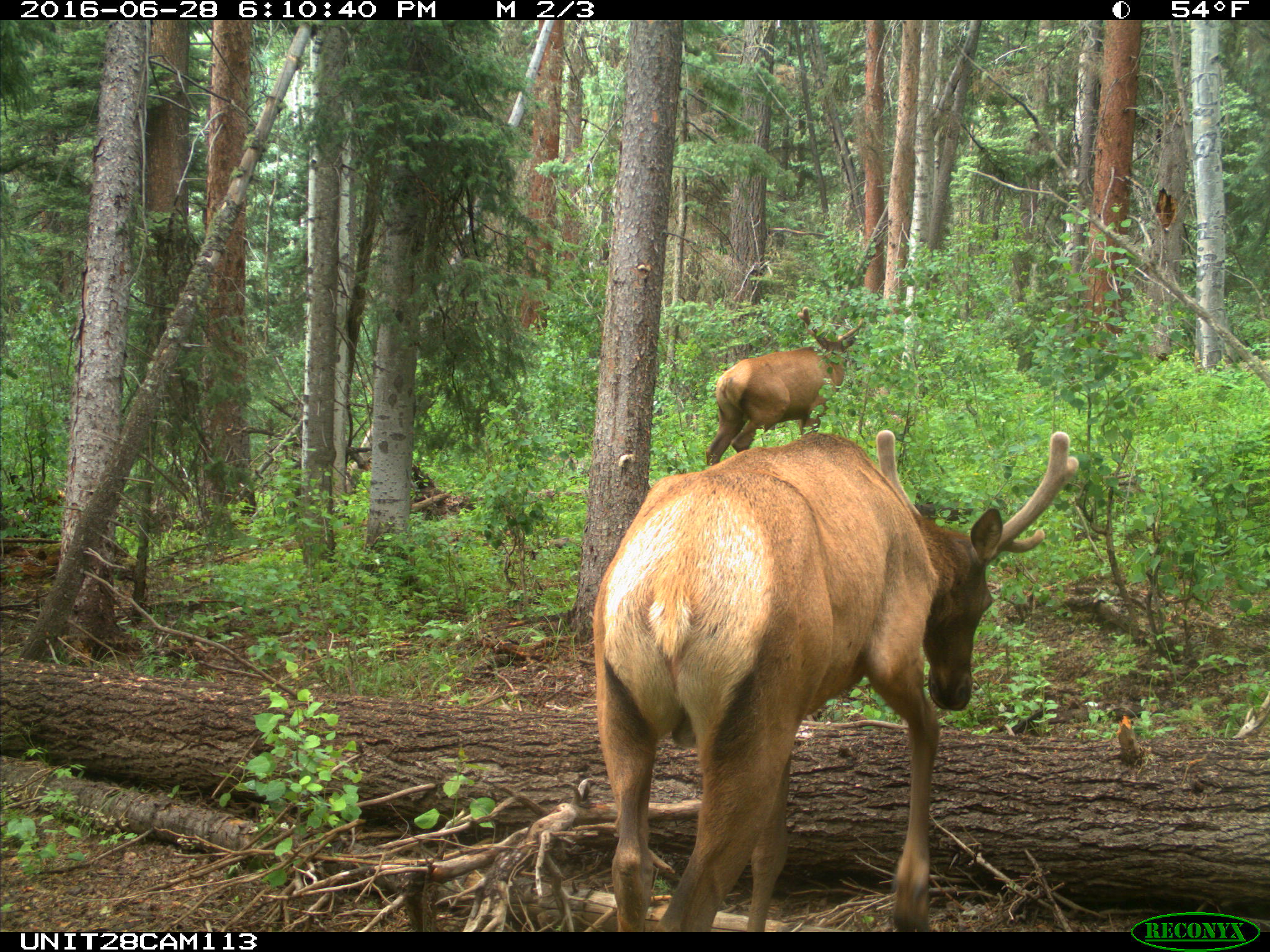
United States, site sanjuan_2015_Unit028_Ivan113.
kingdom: Animalia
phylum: Chordata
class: Mammalia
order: Artiodactyla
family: Cervidae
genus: Cervus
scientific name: Cervus elaphus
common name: red deer